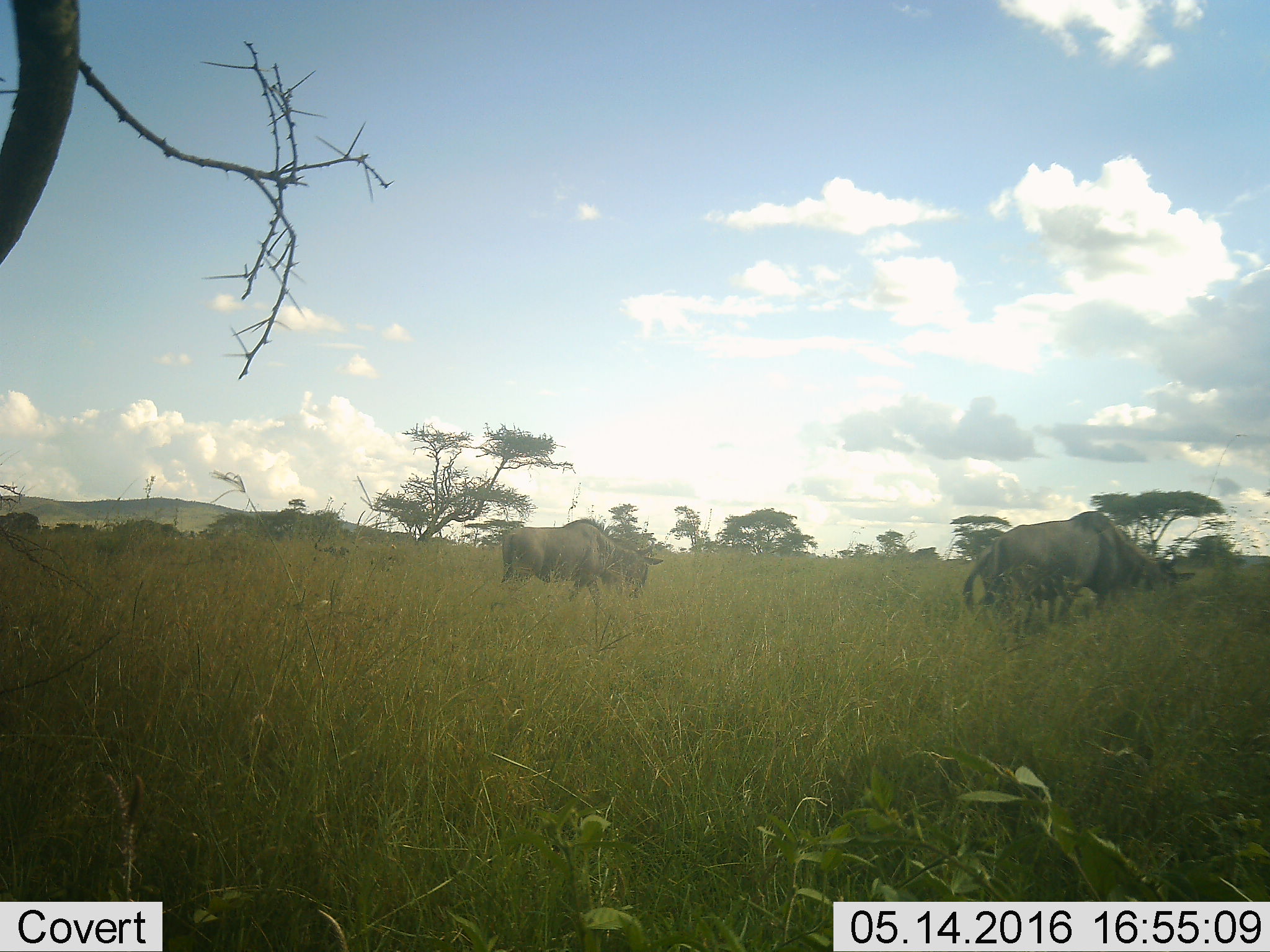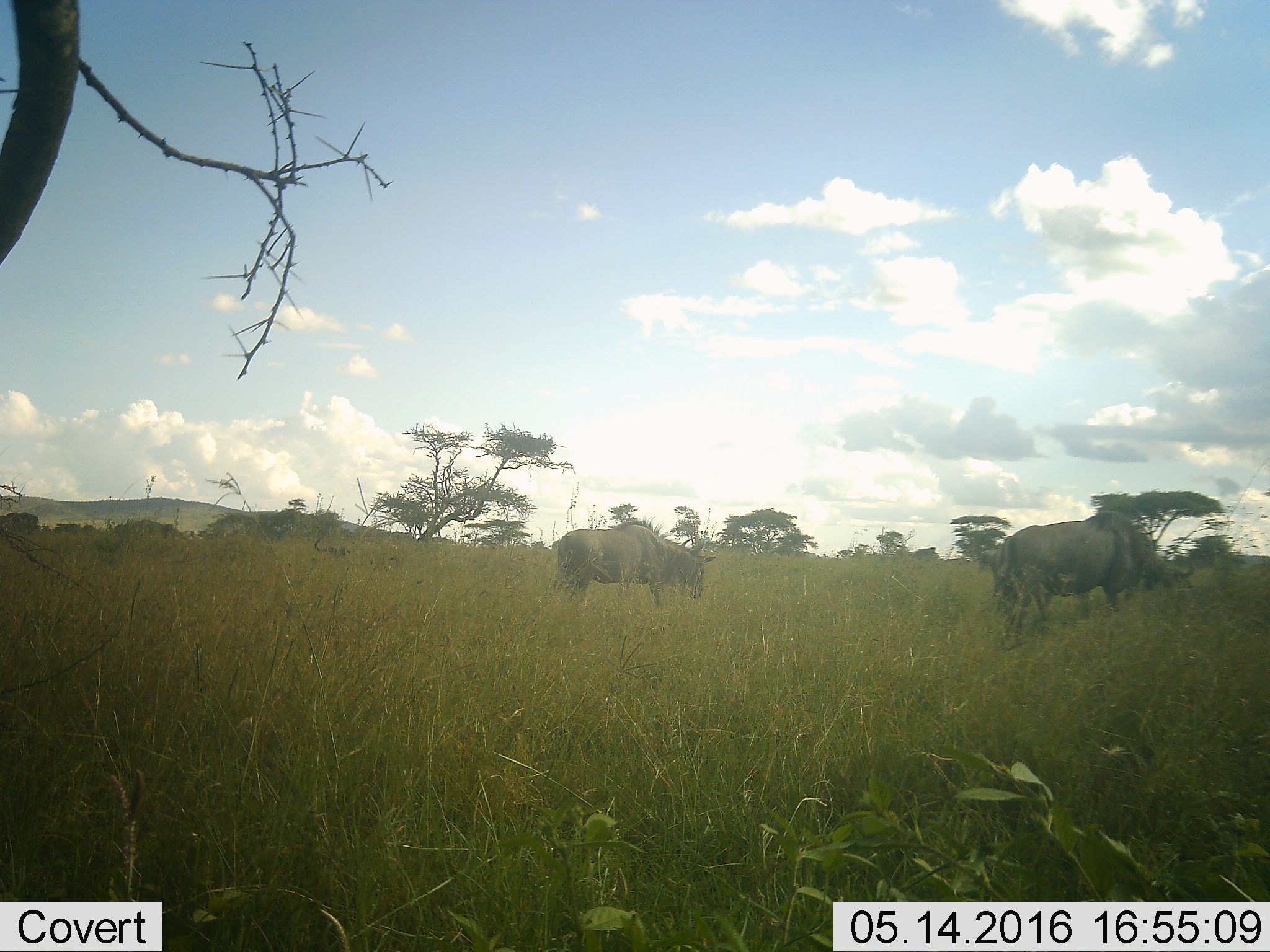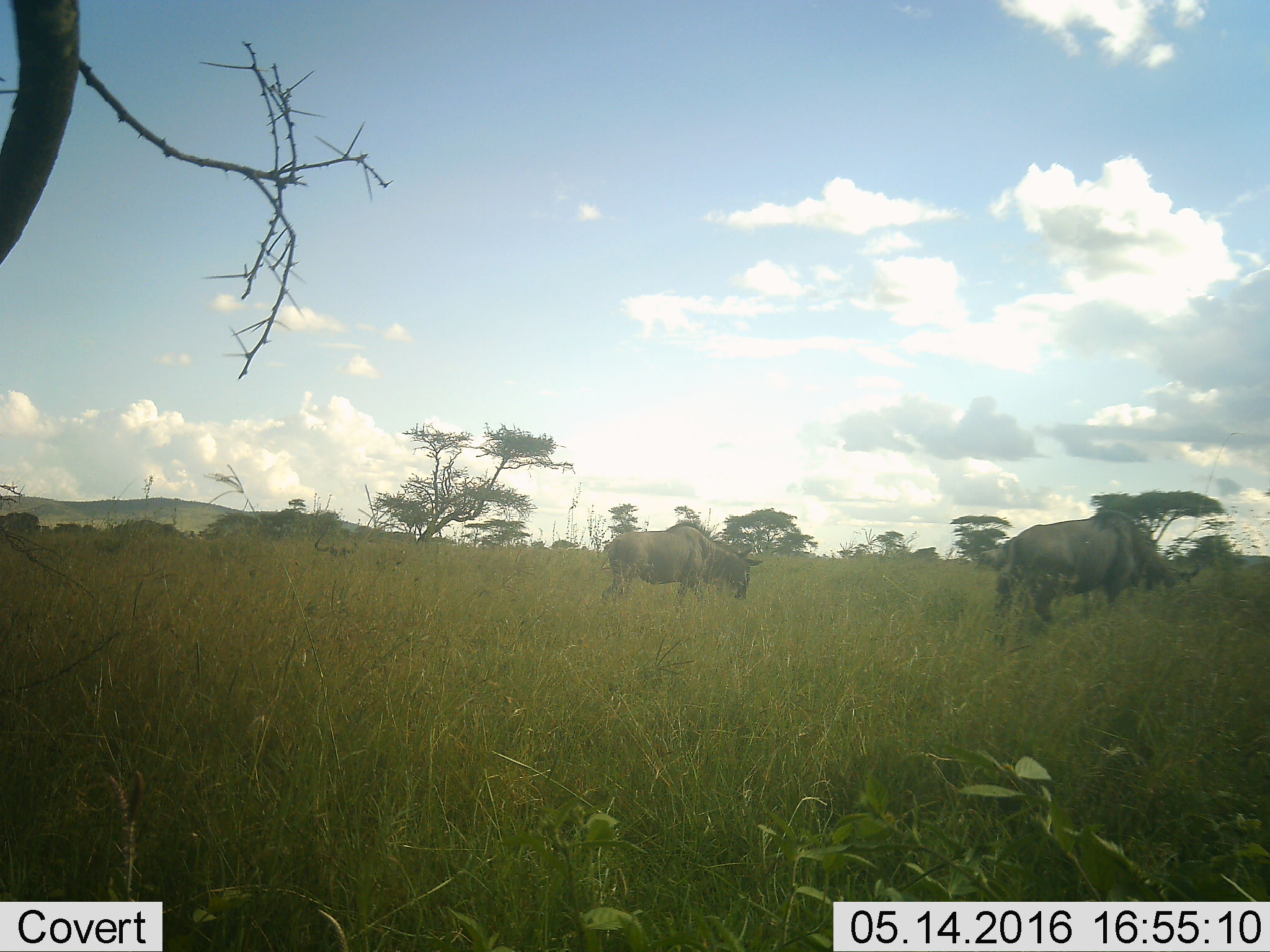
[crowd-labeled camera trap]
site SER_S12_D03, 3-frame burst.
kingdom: Animalia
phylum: Chordata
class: Mammalia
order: Artiodactyla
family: Bovidae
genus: Connochaetes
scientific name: Connochaetes taurinus taurinus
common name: blue wildebeest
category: wildebeestblue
Wildebeestblue (blue wildebeest) (Connochaetes taurinus taurinus), count 4. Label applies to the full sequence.